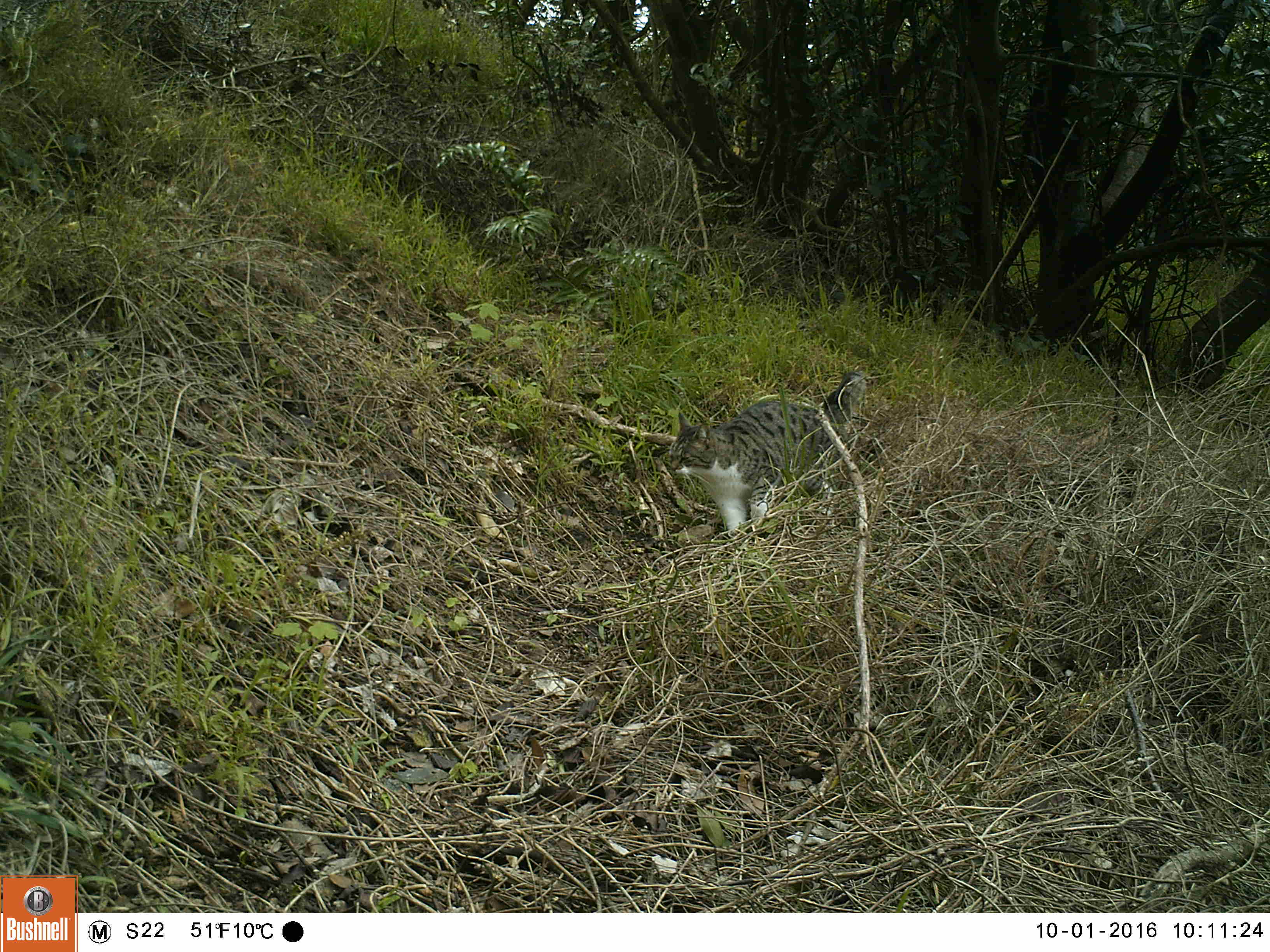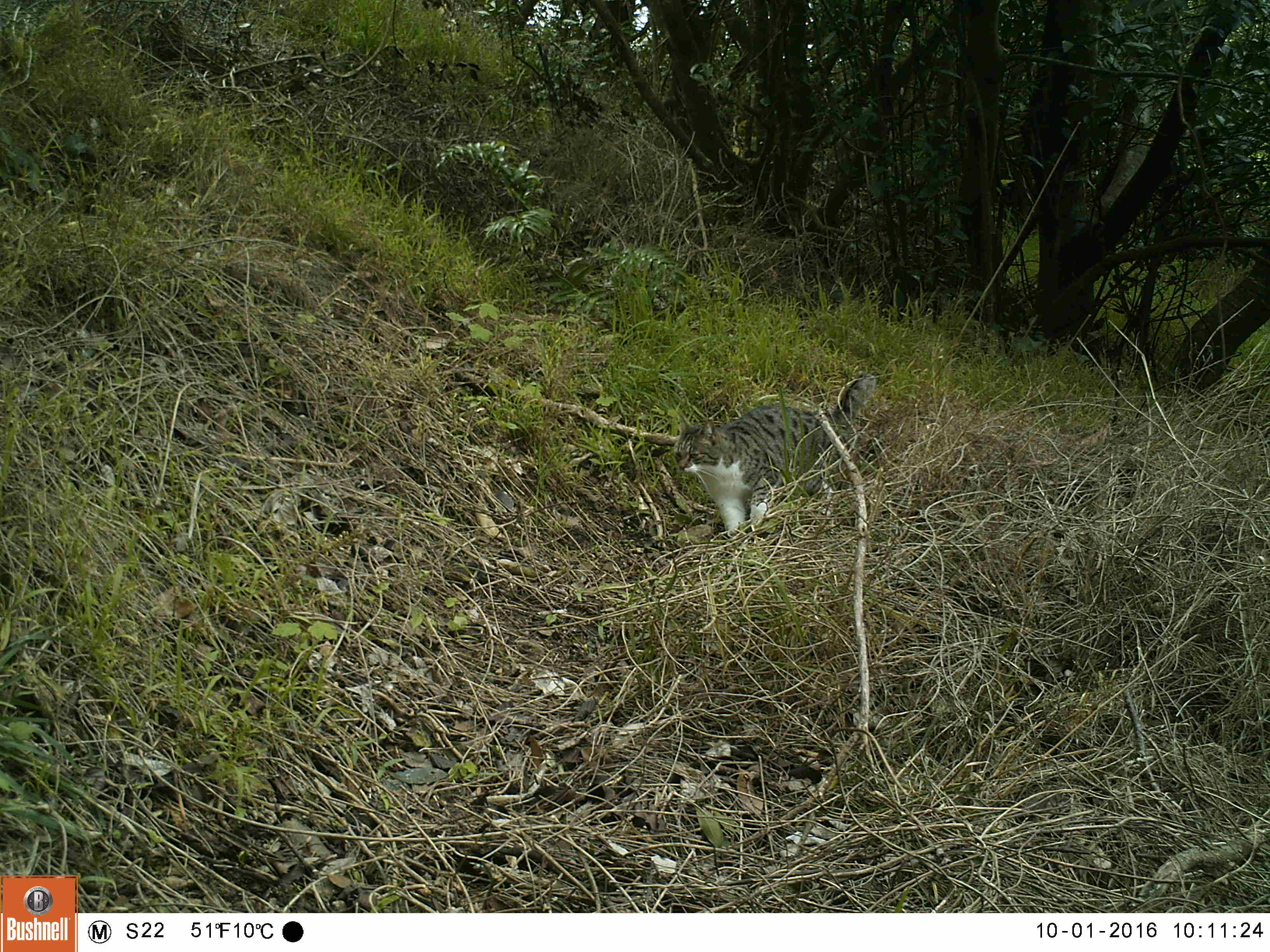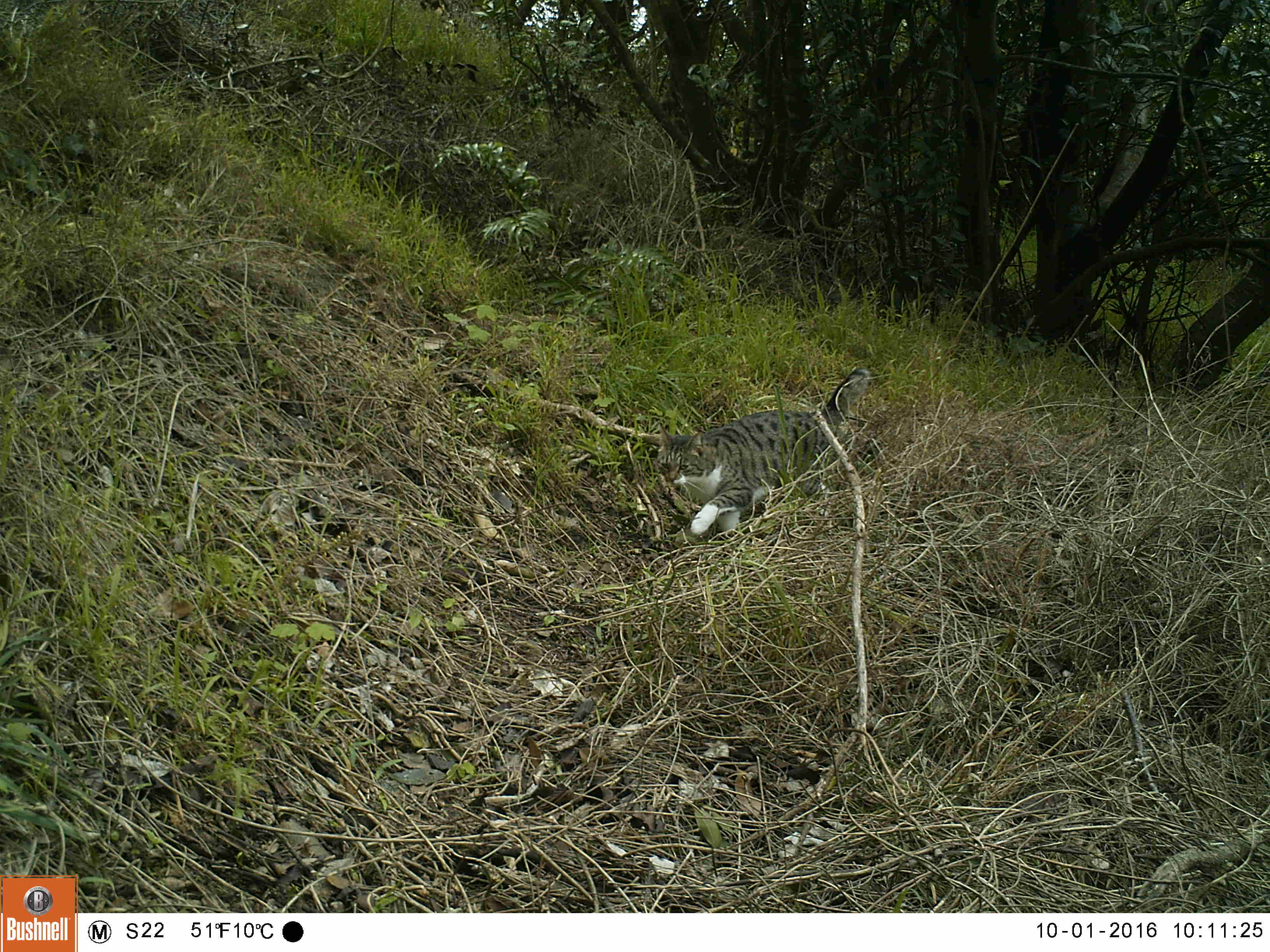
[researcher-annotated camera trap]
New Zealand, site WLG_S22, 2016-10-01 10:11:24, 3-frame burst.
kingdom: Animalia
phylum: Chordata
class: Mammalia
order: Carnivora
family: Felidae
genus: Felis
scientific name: Felis catus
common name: domestic cat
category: cat